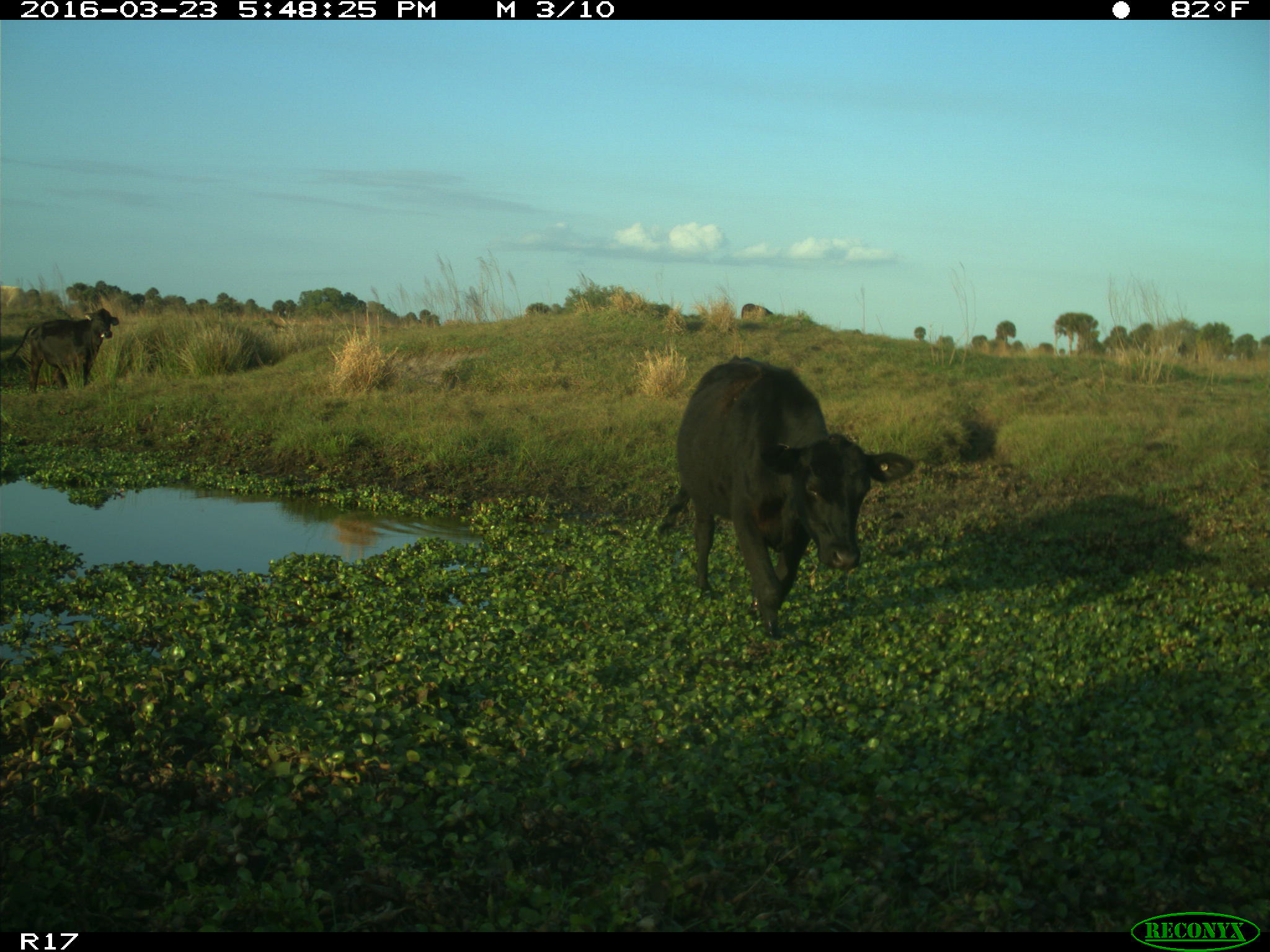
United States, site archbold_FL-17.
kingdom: Animalia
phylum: Chordata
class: Mammalia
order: Artiodactyla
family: Bovidae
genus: Bos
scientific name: Bos taurus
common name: domestic cow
Bos taurus (domestic cow).